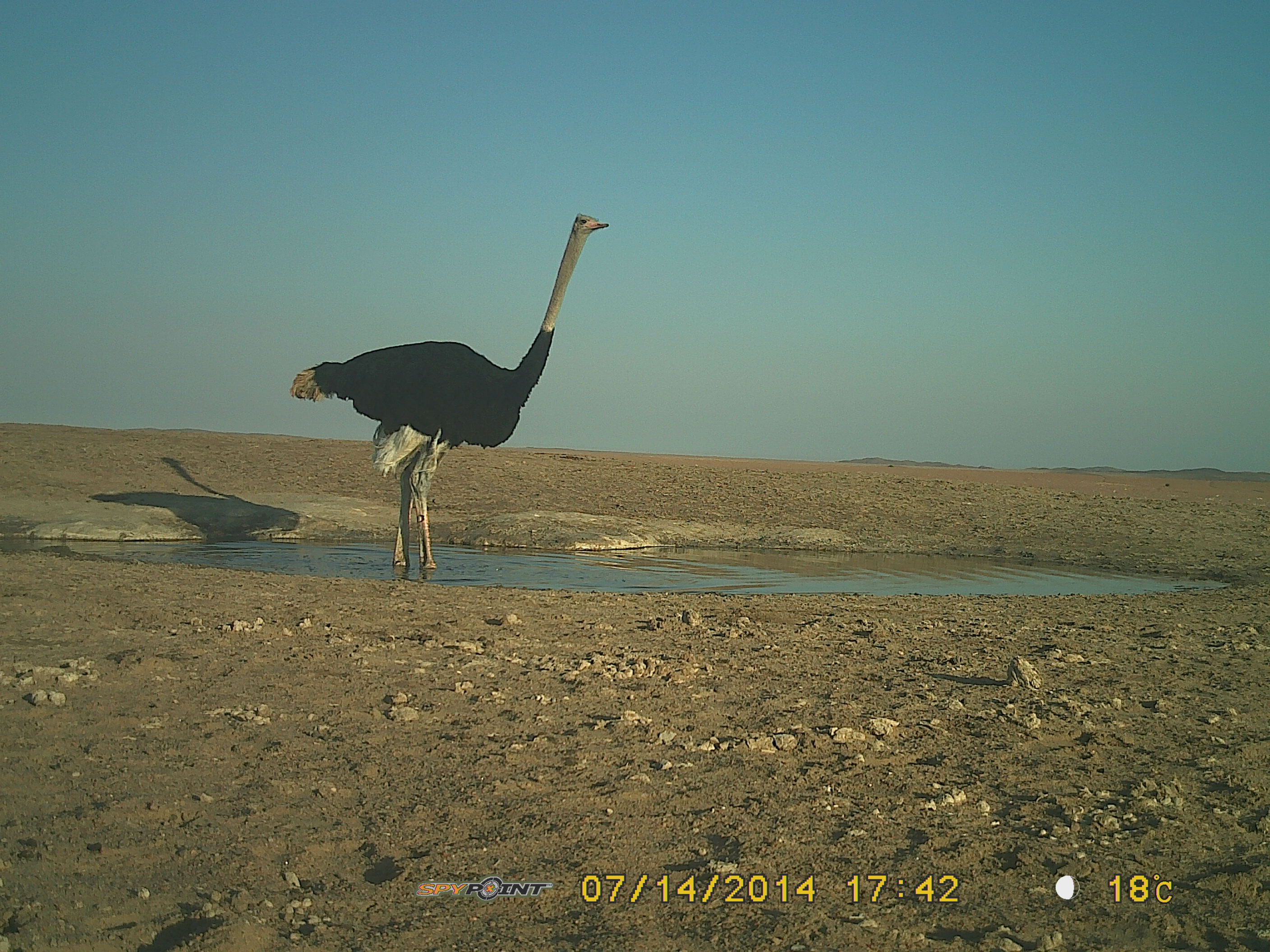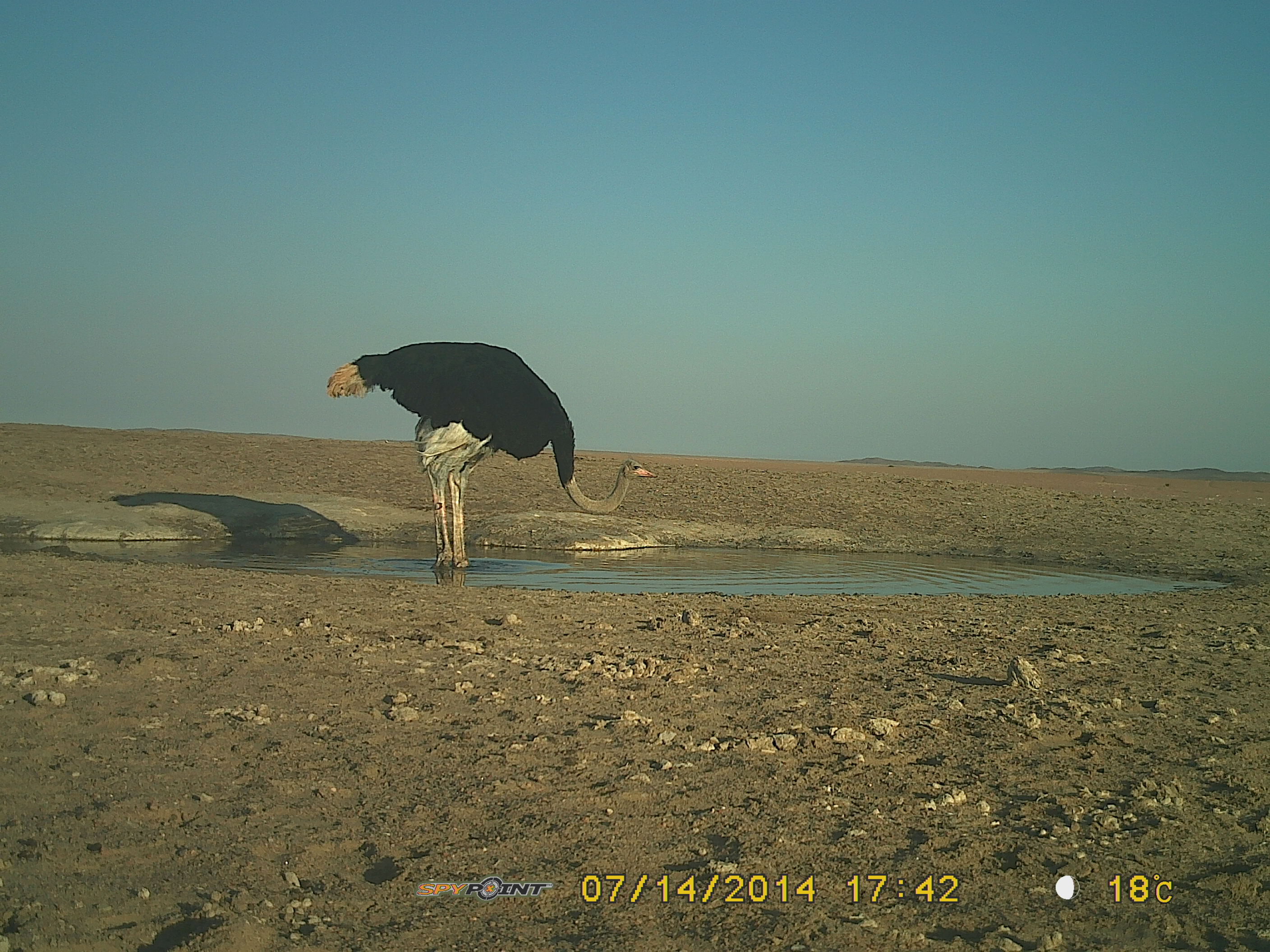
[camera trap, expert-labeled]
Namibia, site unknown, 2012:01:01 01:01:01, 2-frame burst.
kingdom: Animalia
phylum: Chordata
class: Aves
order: Struthioniformes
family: Struthionidae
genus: Struthio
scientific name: Struthio camelus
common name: common ostrich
Struthio camelus (common ostrich).